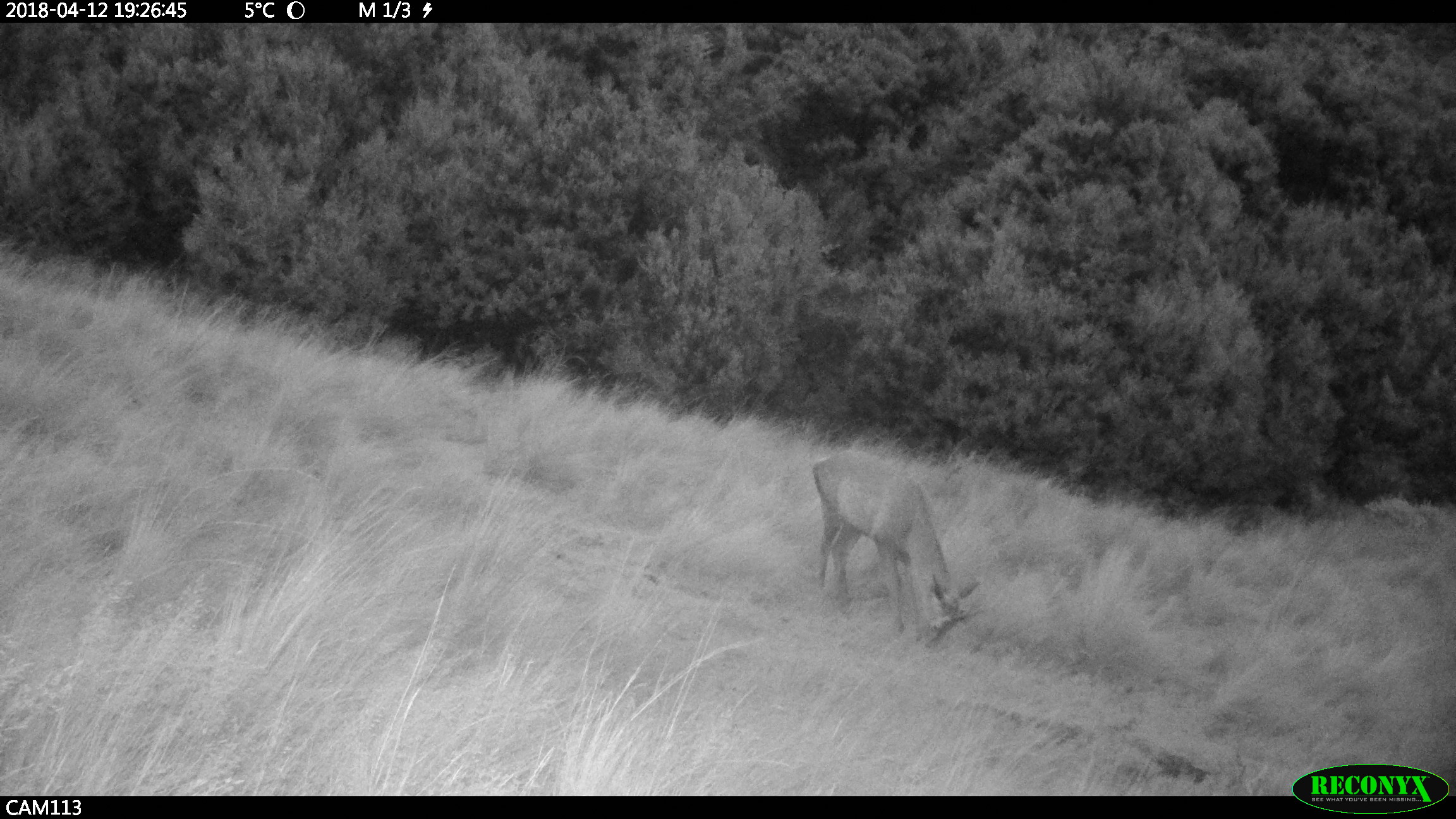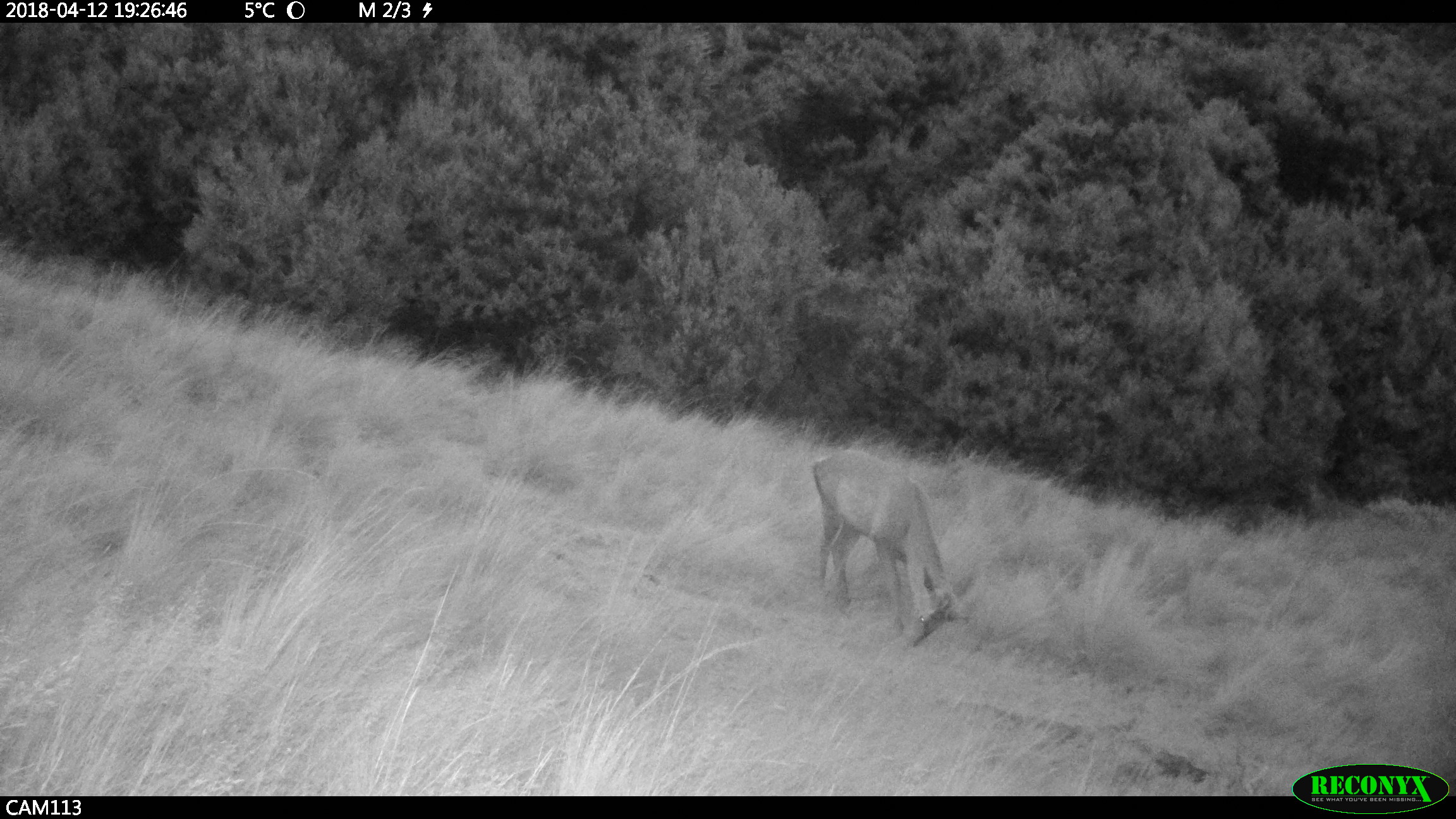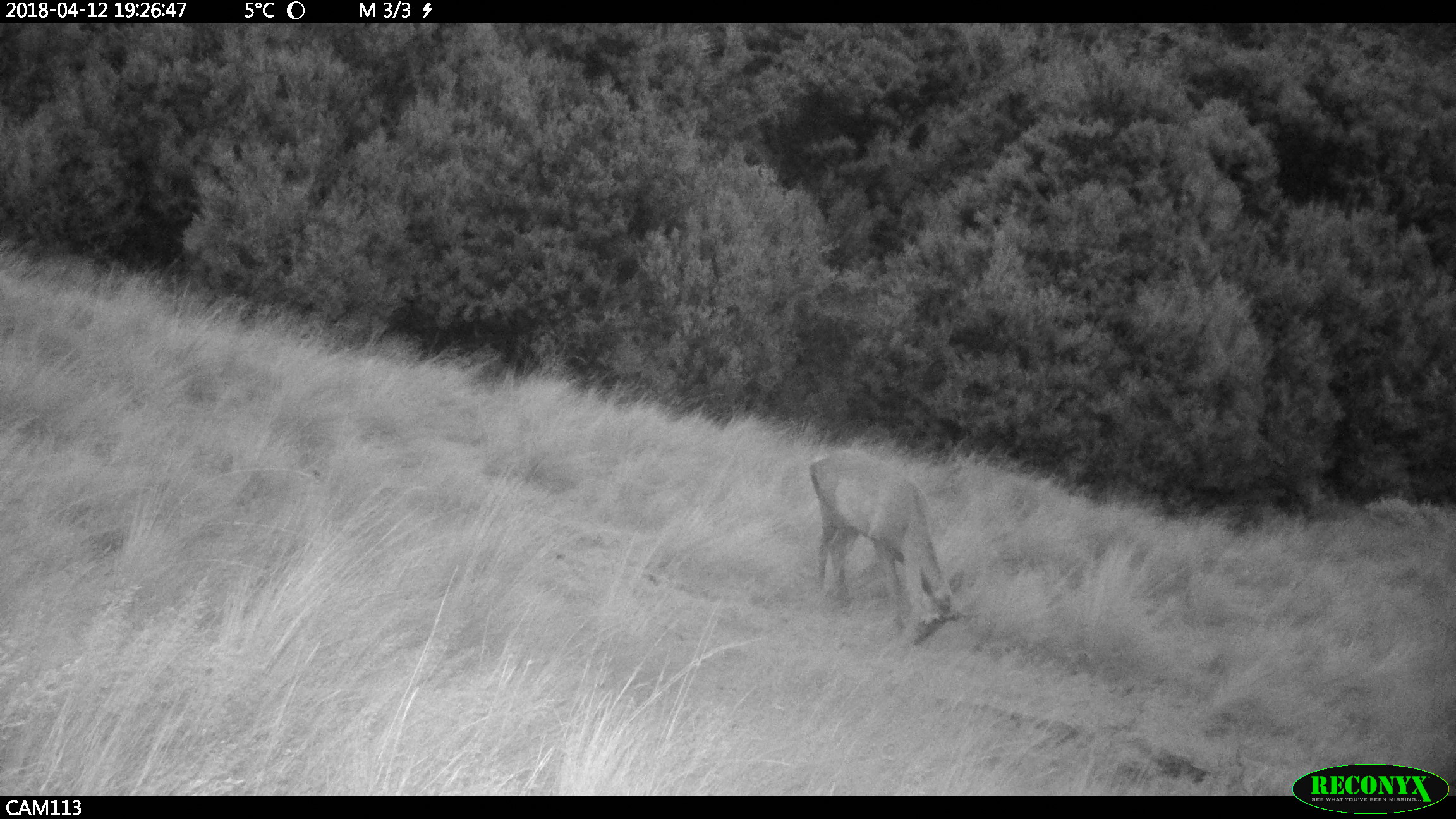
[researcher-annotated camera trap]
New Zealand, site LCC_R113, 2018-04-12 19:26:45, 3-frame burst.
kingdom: Animalia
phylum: Chordata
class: Mammalia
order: Artiodactyla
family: Cervidae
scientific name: Cervidae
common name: deer